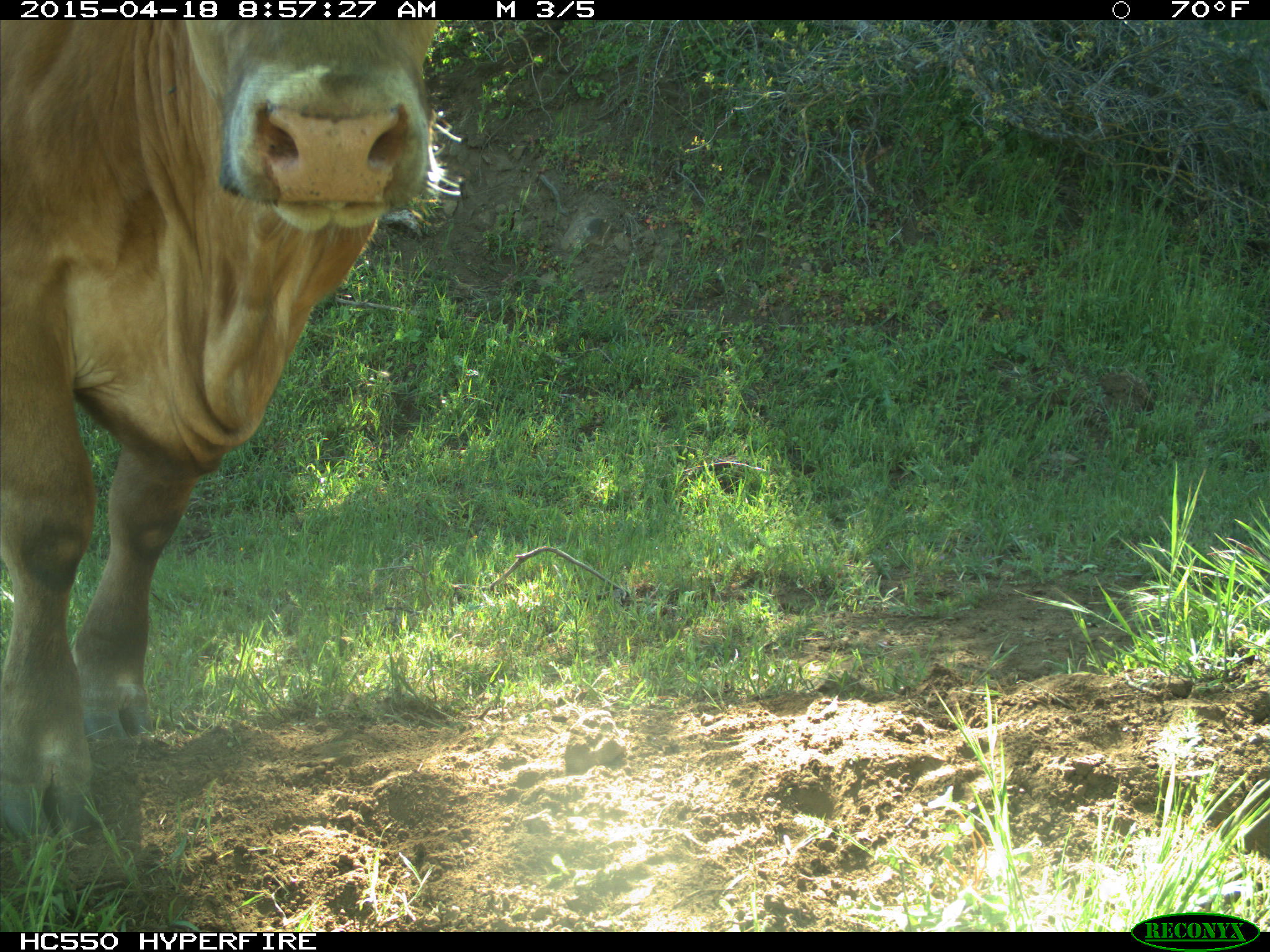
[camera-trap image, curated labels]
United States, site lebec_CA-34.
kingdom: Animalia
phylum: Chordata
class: Mammalia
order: Artiodactyla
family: Bovidae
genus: Bos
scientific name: Bos taurus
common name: domestic cow